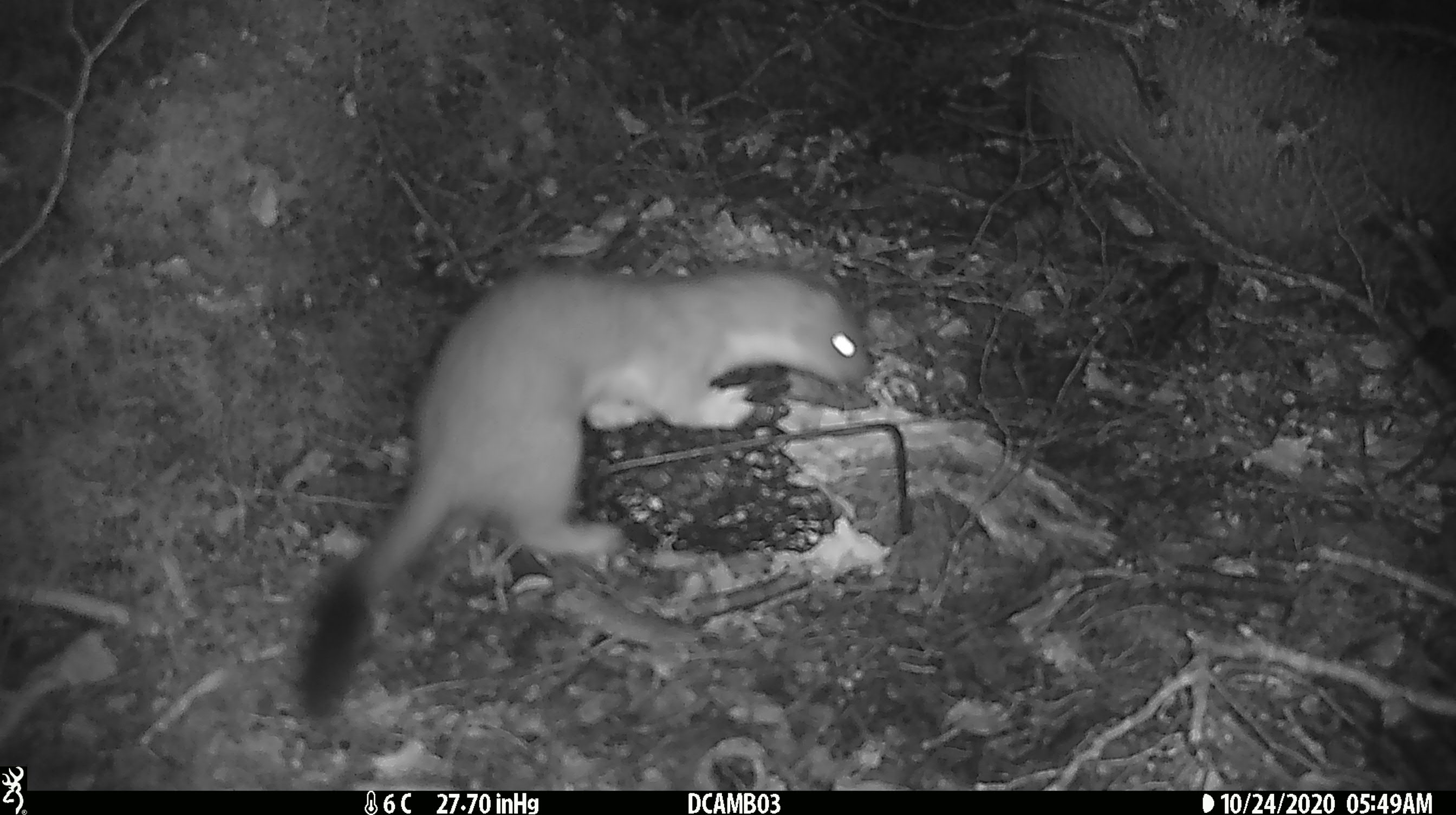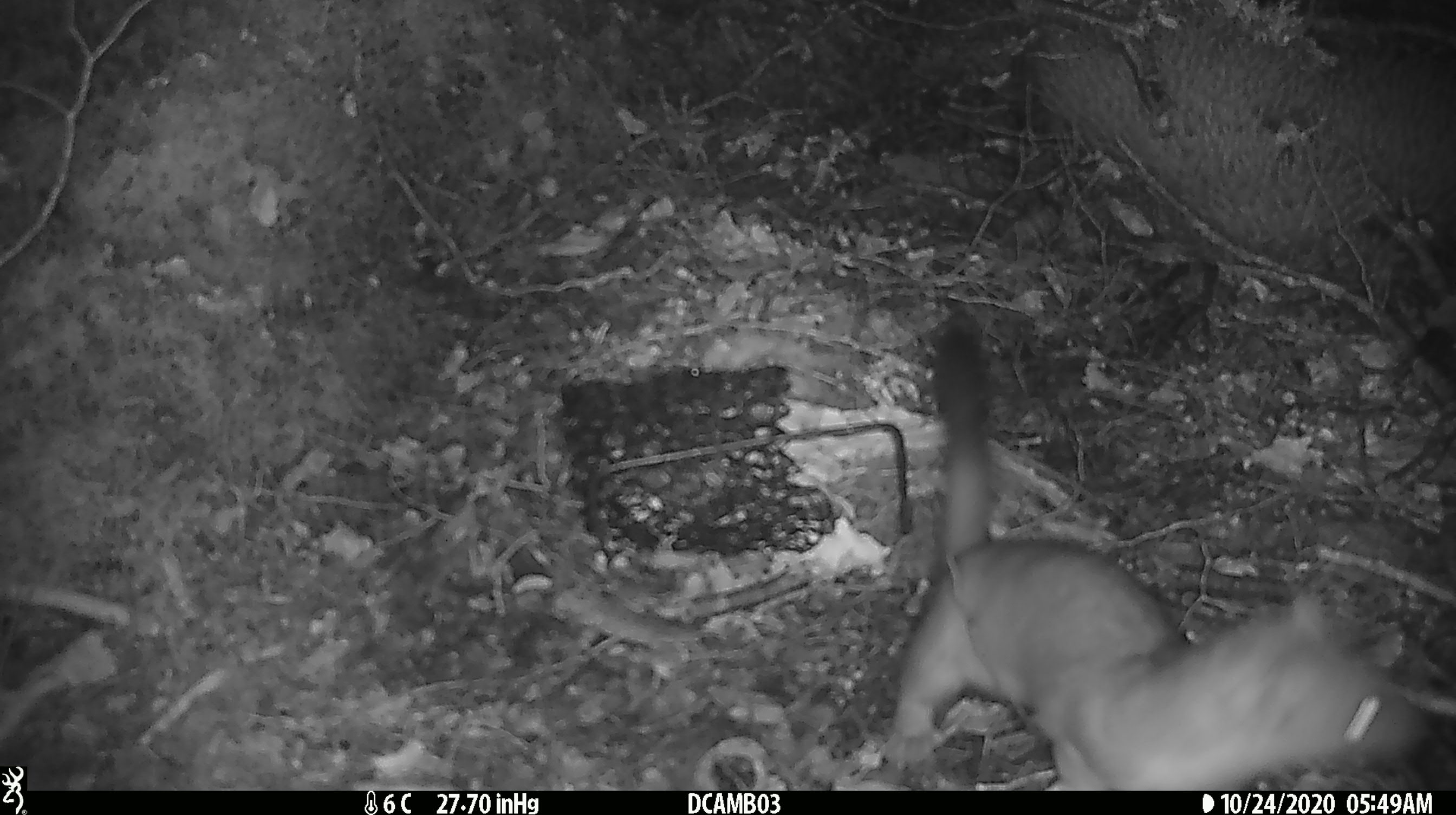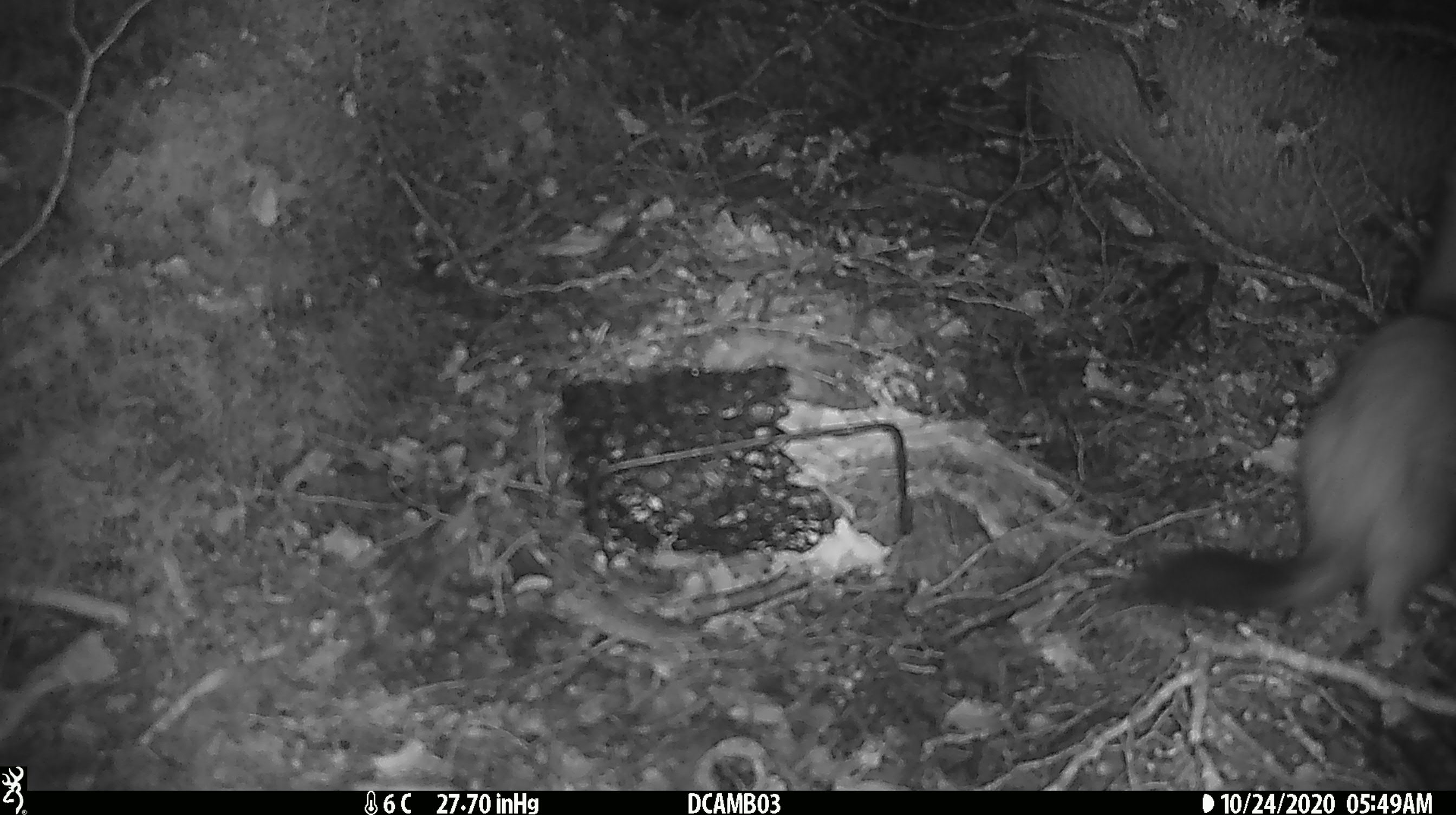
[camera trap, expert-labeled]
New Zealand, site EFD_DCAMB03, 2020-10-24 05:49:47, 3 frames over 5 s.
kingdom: Animalia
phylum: Chordata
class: Mammalia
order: Carnivora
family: Mustelidae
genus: Mustela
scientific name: Mustela erminea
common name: stoat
Stoat (Mustela erminea).